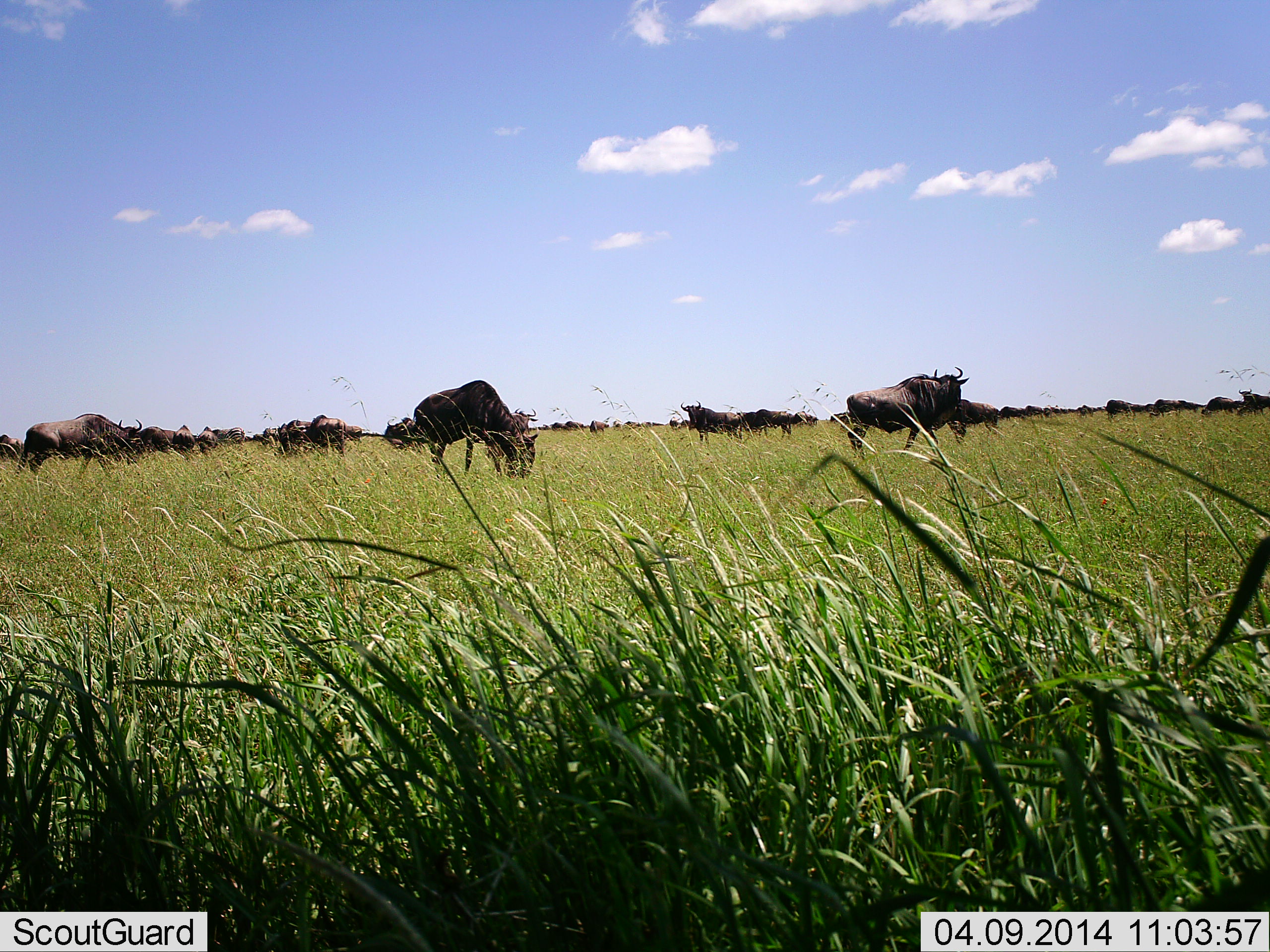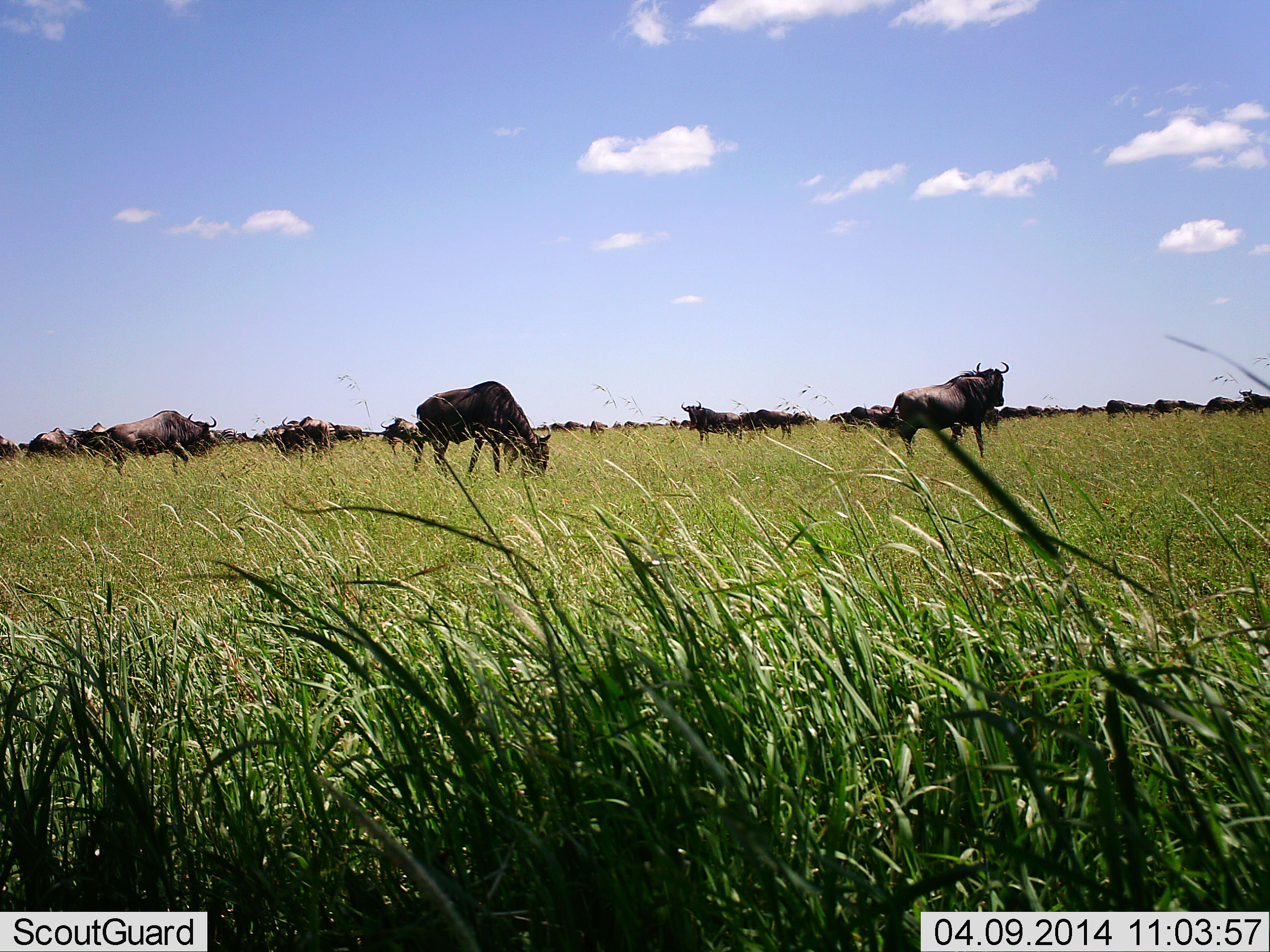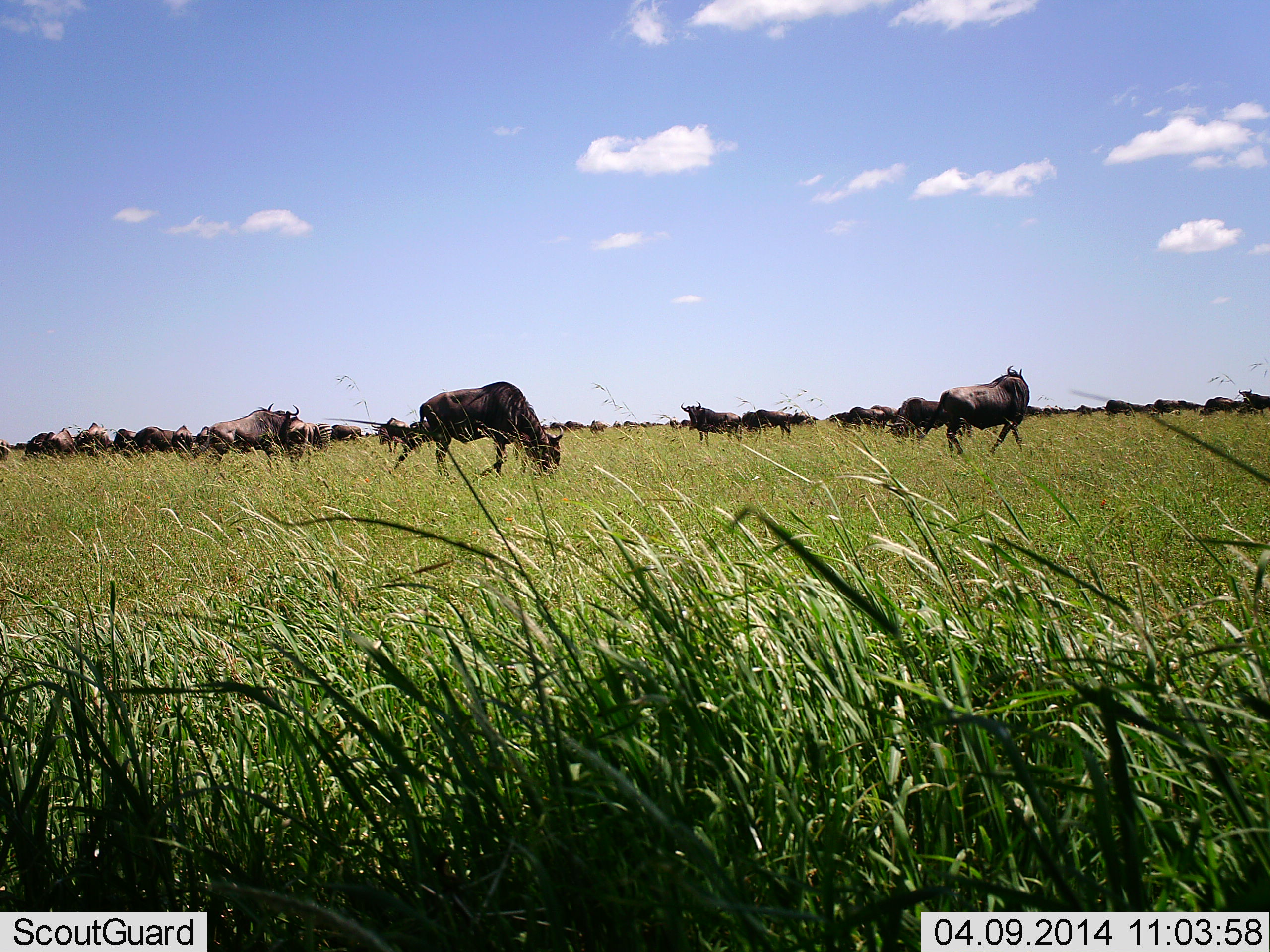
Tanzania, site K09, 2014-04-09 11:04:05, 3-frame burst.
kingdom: Animalia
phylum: Chordata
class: Mammalia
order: Artiodactyla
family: Bovidae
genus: Connochaetes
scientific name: Connochaetes taurinus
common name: blue wildebeest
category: wildebeest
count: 11-50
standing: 67%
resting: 7%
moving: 67%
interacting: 7%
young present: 0%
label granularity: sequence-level